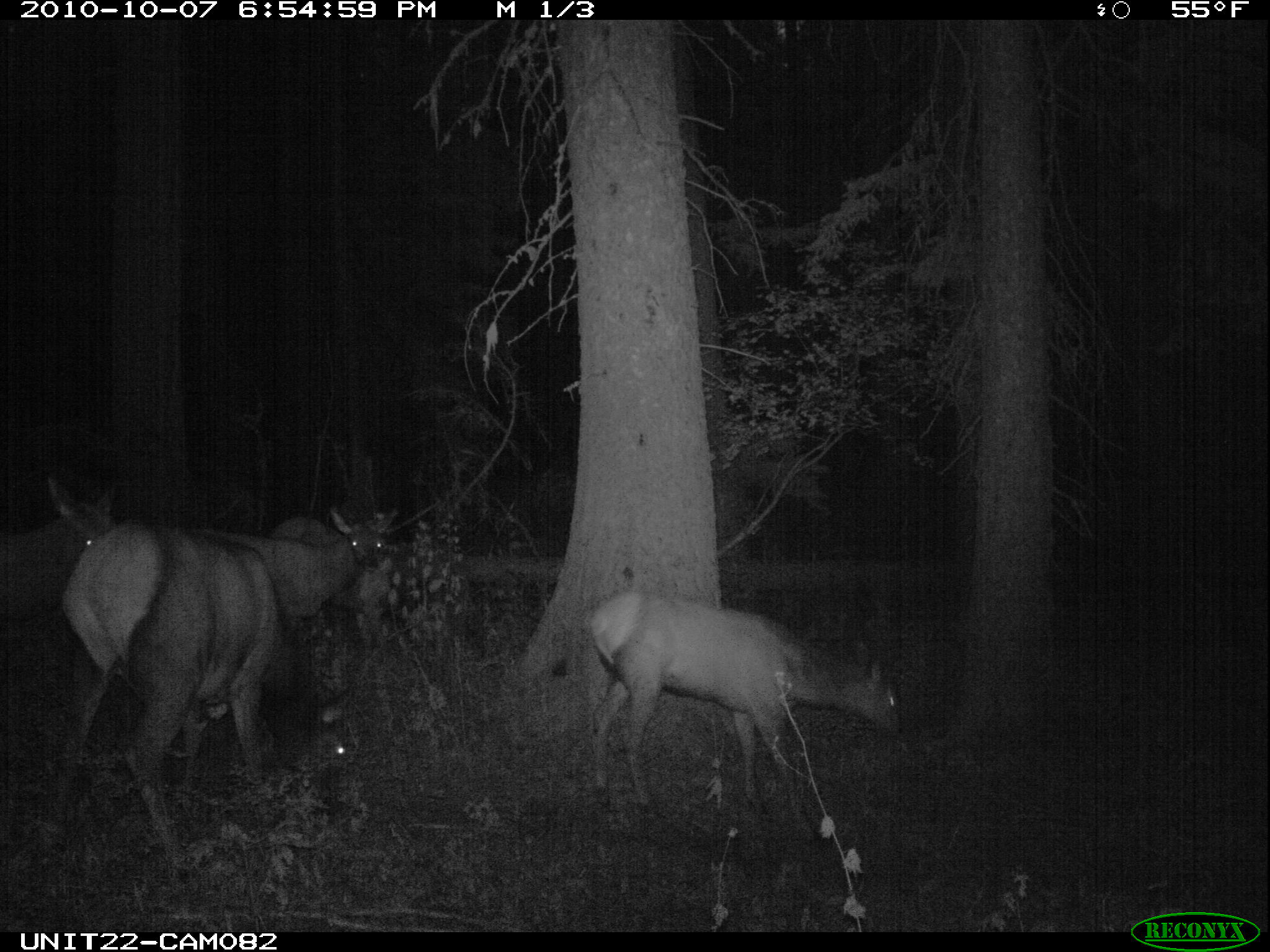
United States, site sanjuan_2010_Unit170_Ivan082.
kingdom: Animalia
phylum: Chordata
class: Mammalia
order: Artiodactyla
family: Cervidae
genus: Cervus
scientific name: Cervus elaphus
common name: red deer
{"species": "Cervus elaphus (red deer)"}